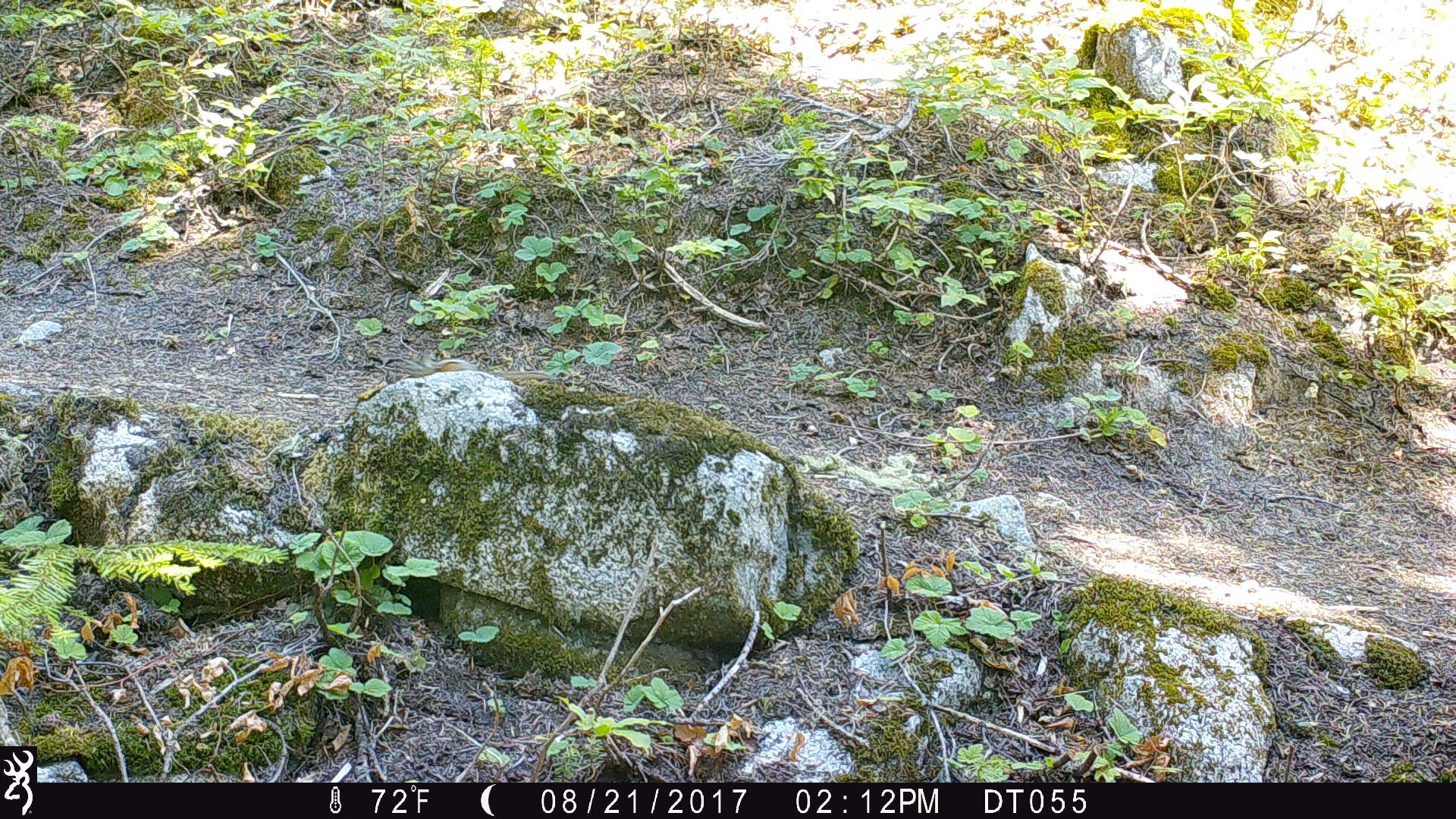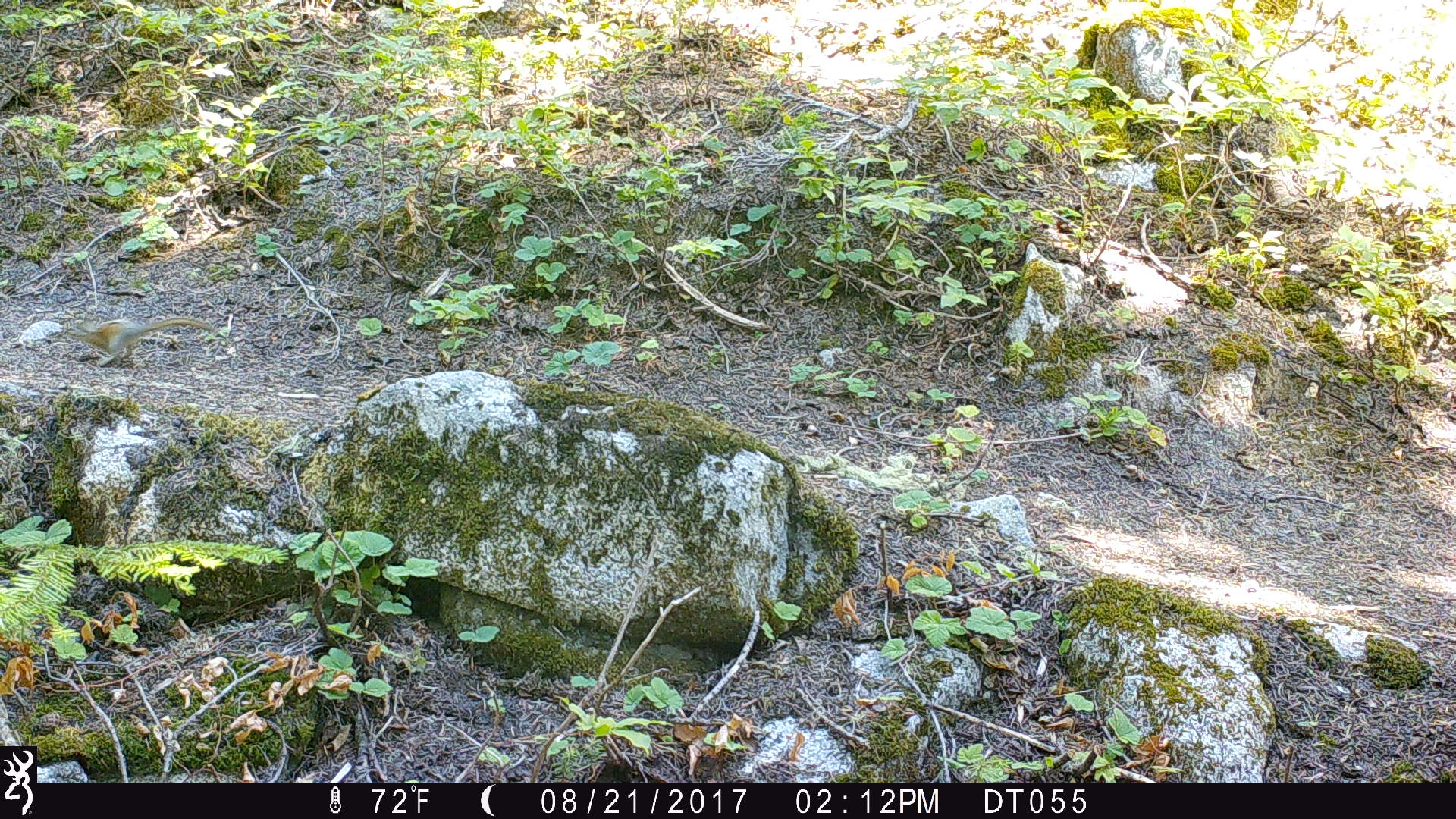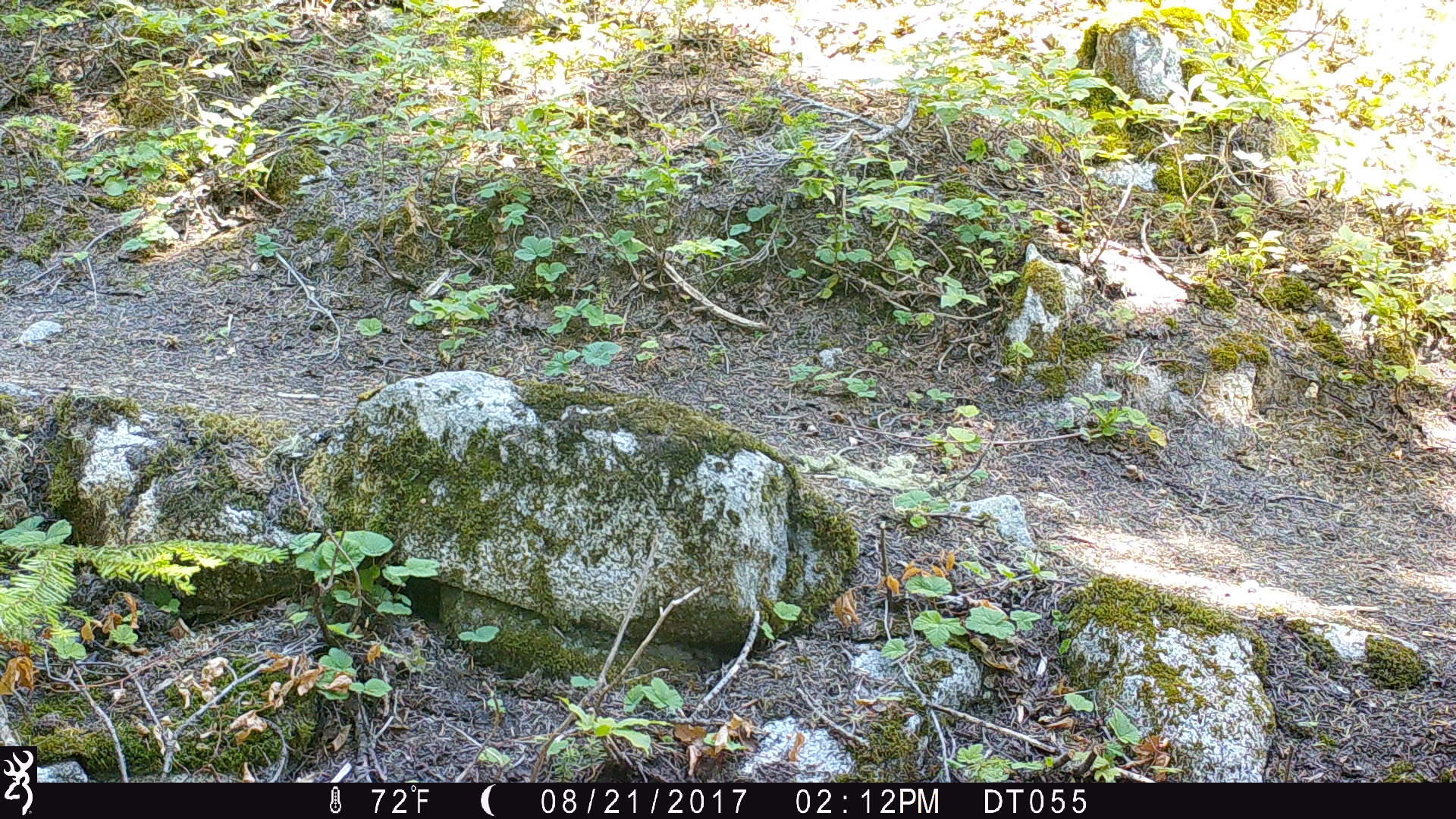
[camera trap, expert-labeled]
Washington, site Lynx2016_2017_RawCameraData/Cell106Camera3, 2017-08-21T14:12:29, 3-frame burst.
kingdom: Animalia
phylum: Chordata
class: Mammalia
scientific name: Mammalia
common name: small mammal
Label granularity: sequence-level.